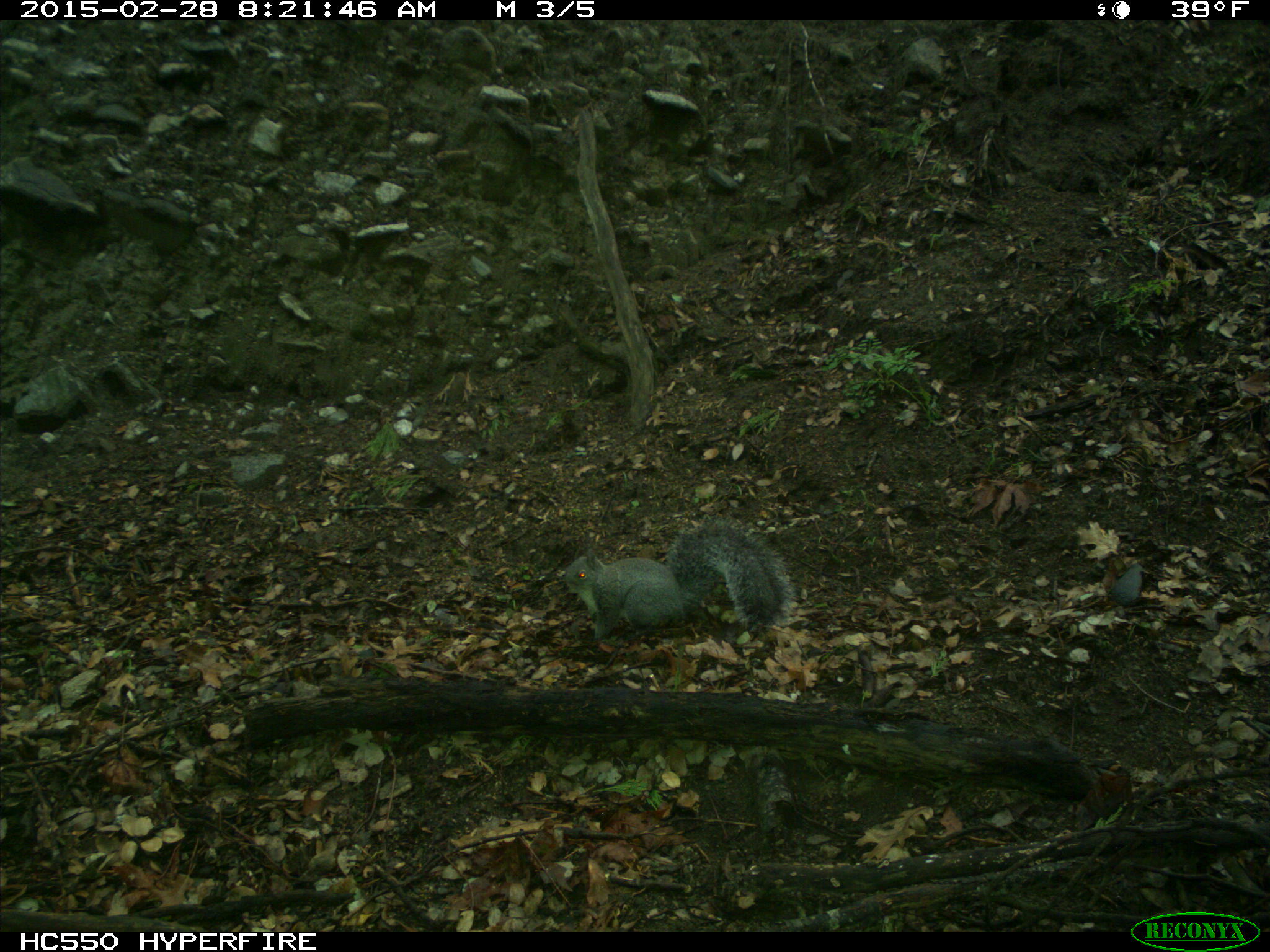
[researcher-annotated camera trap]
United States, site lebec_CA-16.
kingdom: Animalia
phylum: Chordata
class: Mammalia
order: Rodentia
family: Sciuridae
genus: Sciurus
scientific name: Sciurus carolinensis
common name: eastern gray squirrel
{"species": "Sciurus carolinensis (eastern gray squirrel)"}